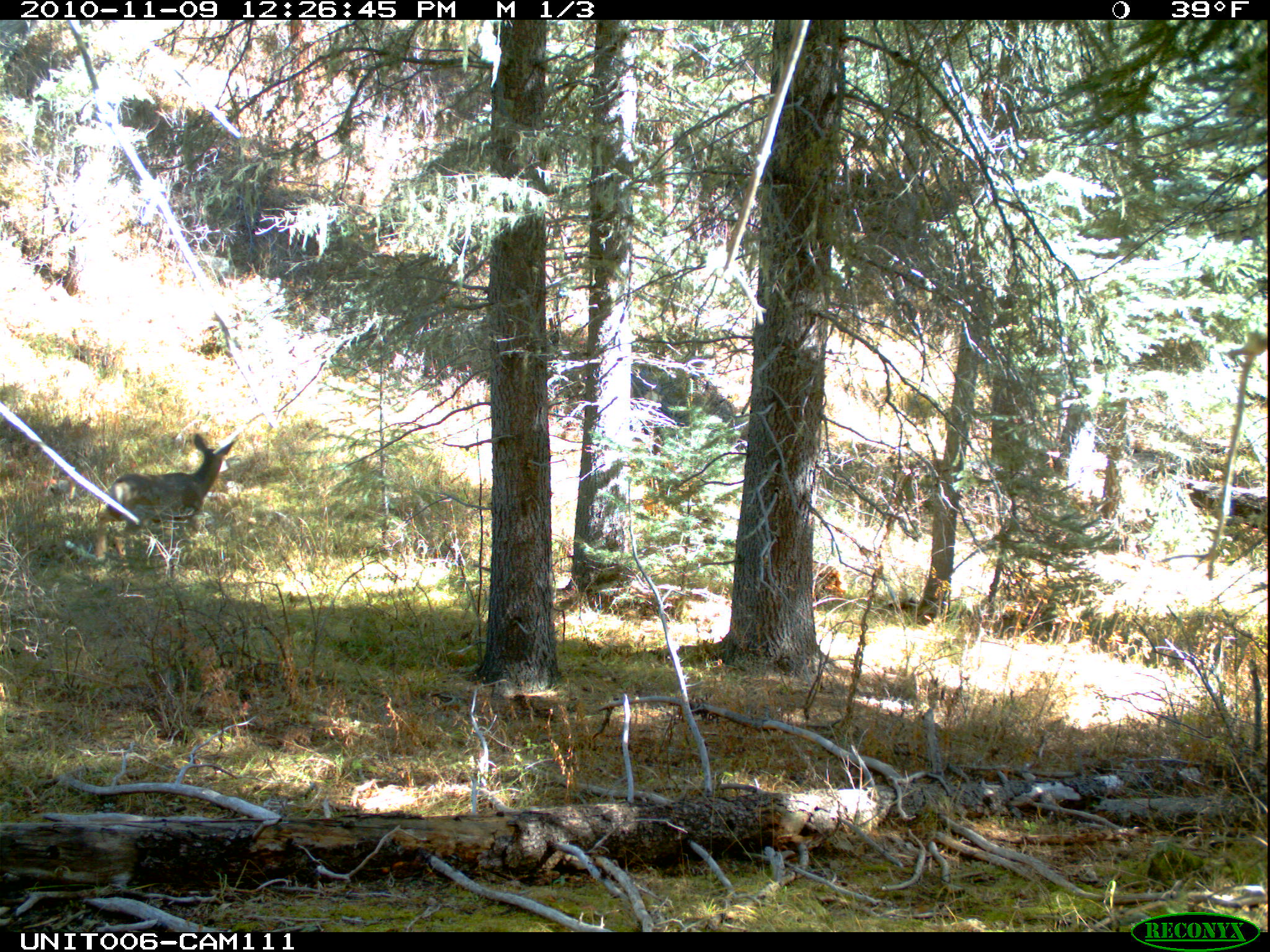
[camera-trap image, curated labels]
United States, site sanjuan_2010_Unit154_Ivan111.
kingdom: Animalia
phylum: Chordata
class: Mammalia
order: Artiodactyla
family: Cervidae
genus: Odocoileus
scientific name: Odocoileus hemionus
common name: mule deer